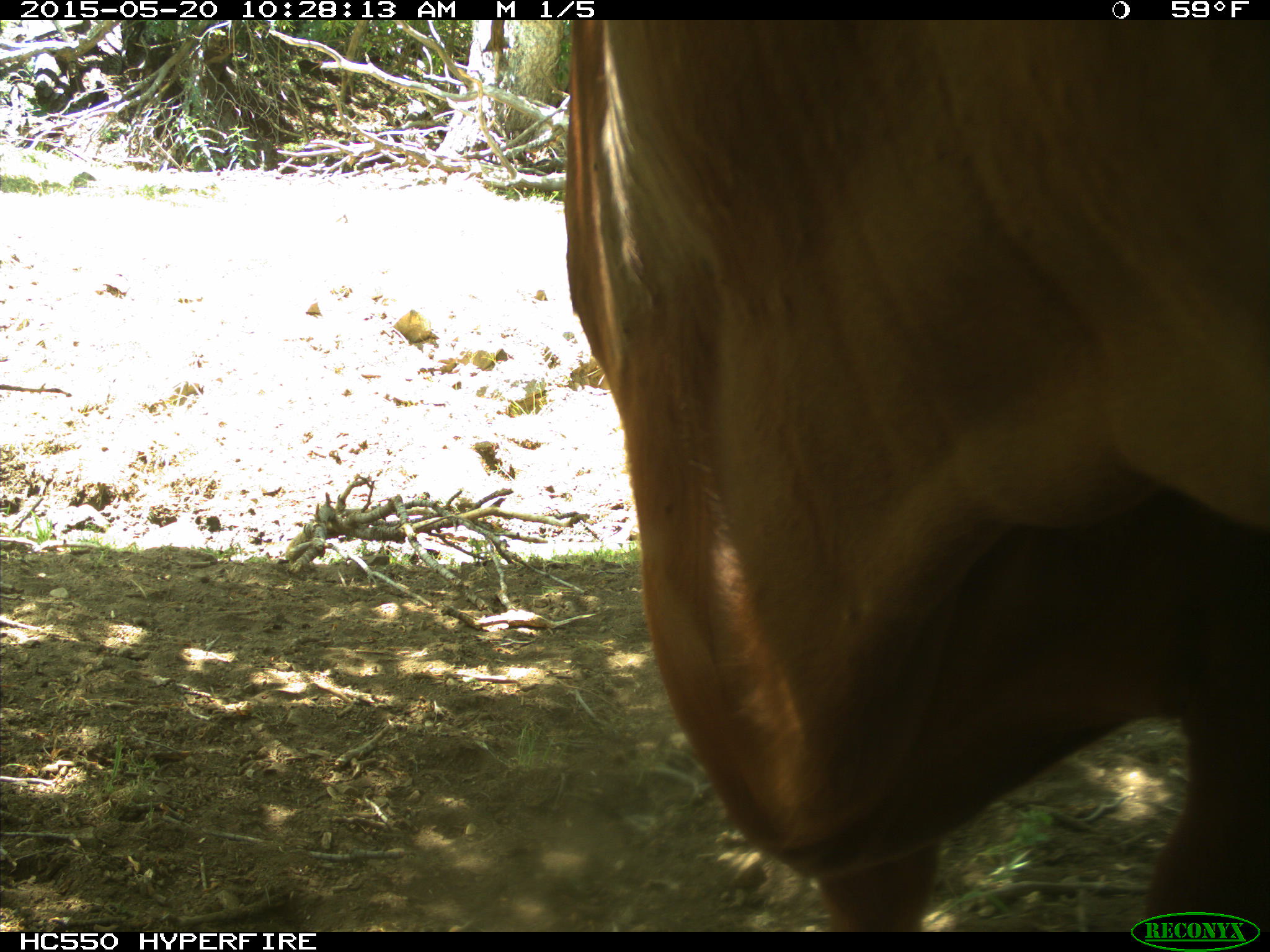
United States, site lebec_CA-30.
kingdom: Animalia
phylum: Chordata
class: Mammalia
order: Artiodactyla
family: Bovidae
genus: Bos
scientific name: Bos taurus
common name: domestic cow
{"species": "Bos taurus (domestic cow)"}